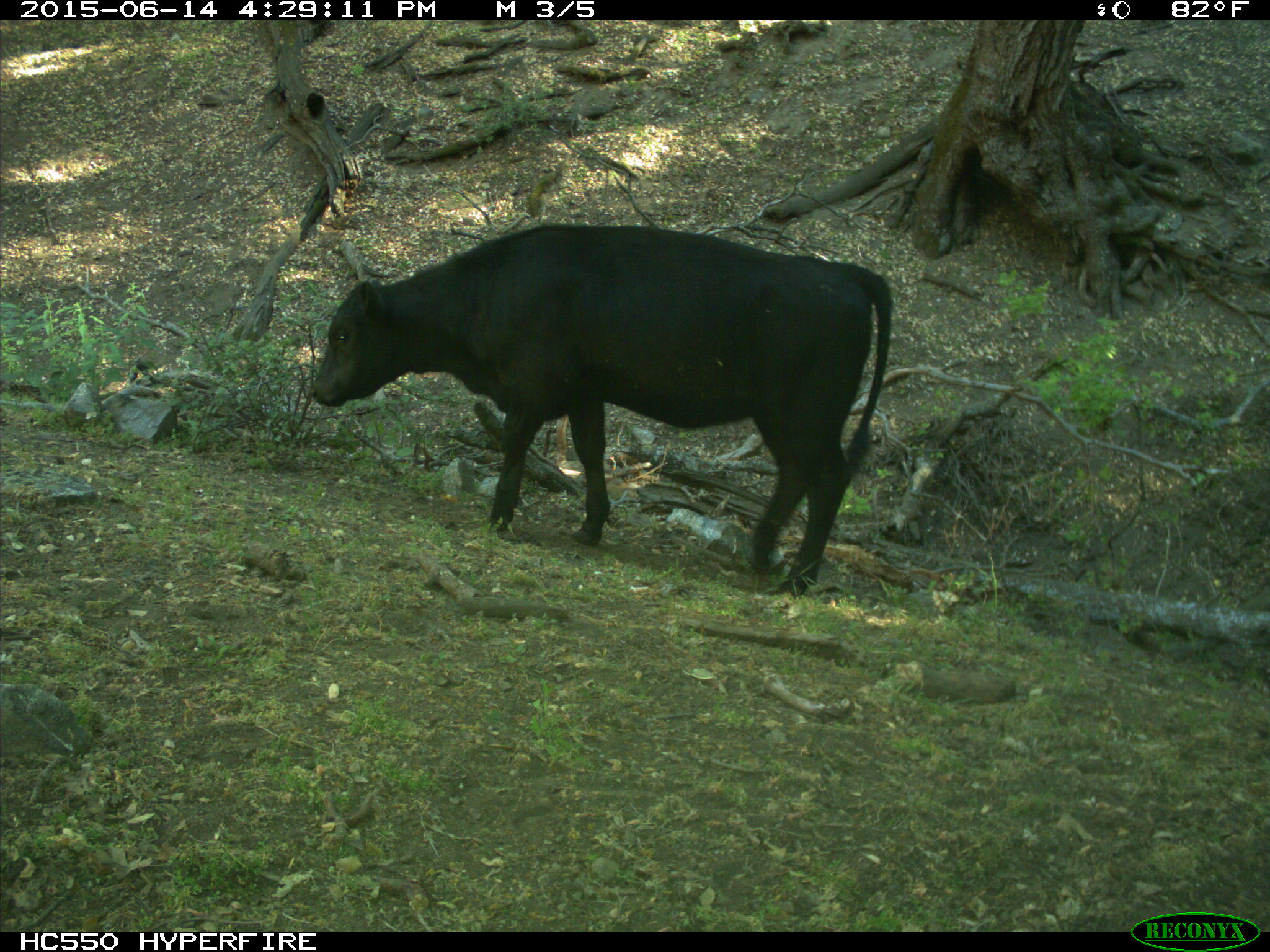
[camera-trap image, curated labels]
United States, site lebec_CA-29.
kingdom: Animalia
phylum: Chordata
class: Mammalia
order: Artiodactyla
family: Bovidae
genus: Bos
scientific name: Bos taurus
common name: domestic cow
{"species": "Bos taurus (domestic cow)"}